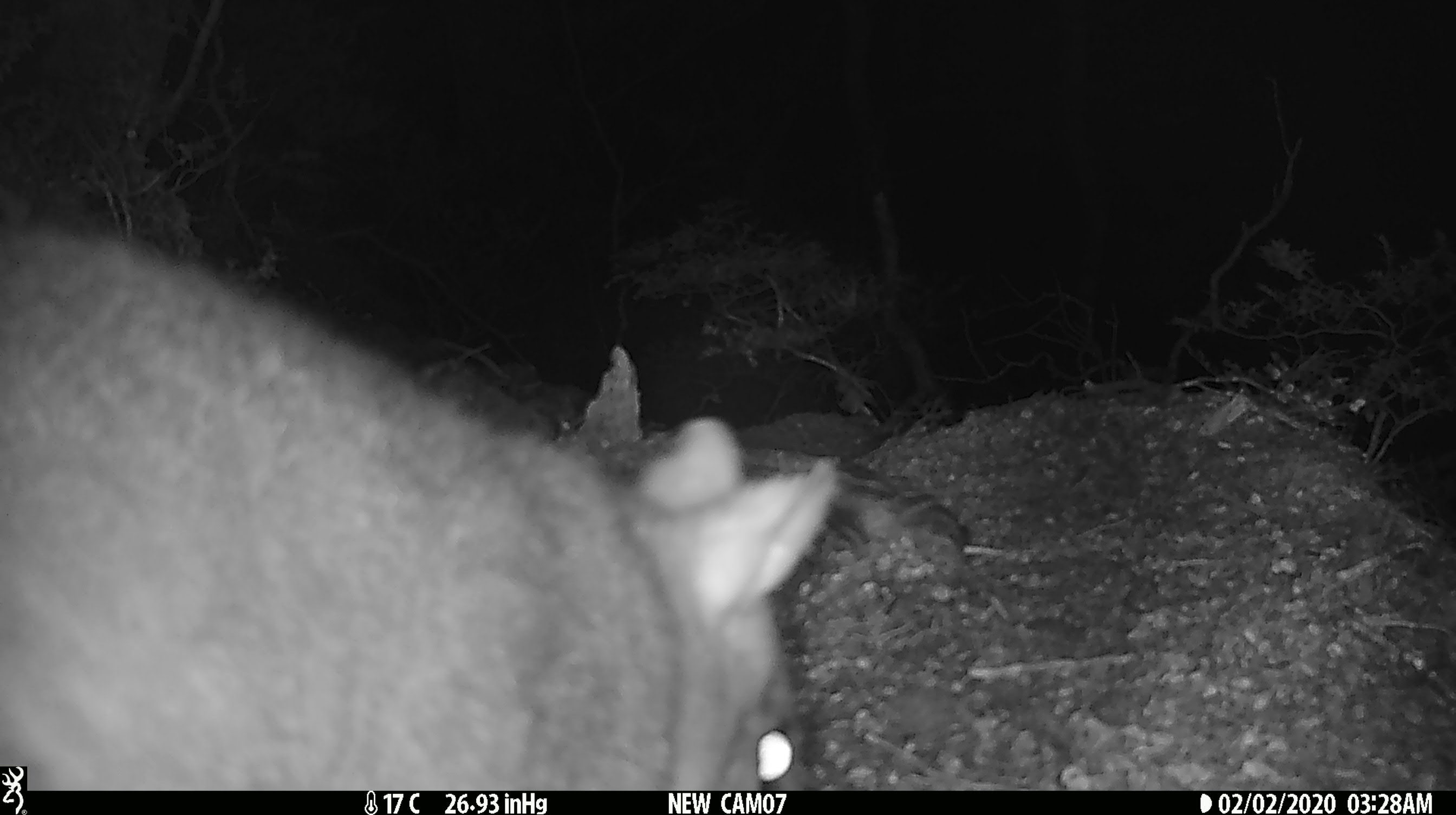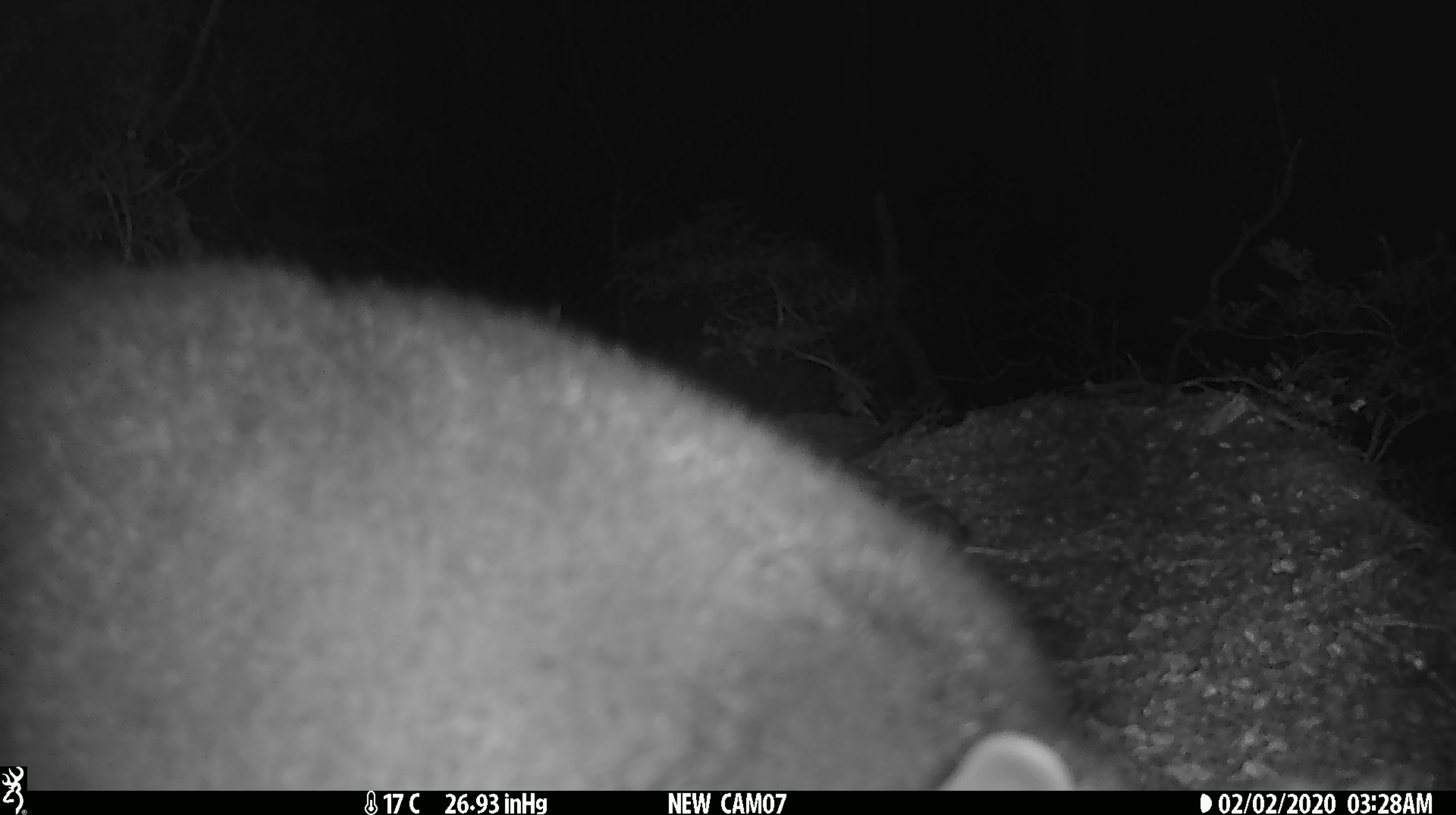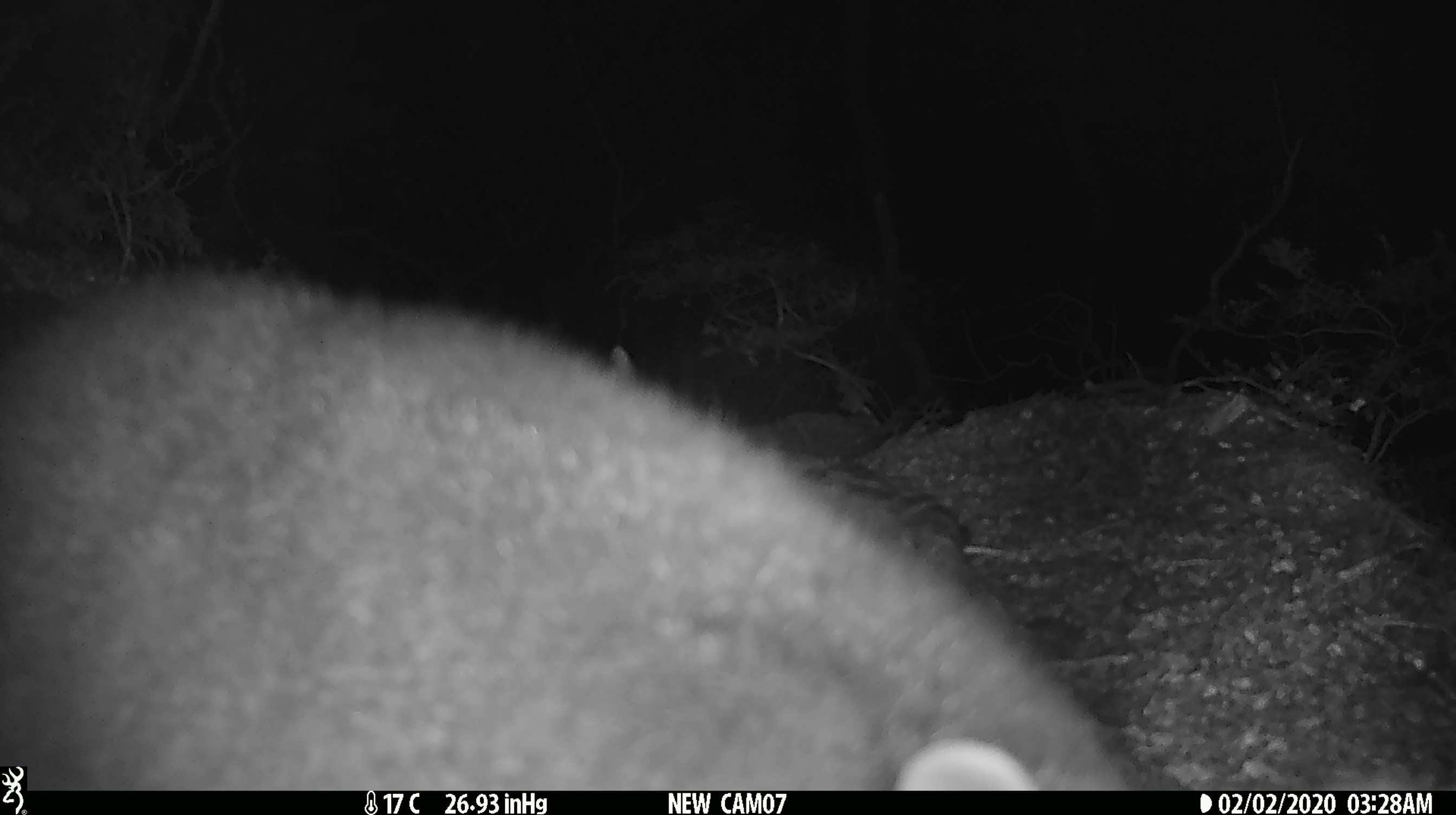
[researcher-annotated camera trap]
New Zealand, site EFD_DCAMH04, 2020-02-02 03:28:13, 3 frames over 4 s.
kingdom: Animalia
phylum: Chordata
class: Mammalia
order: Diprotodontia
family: Phalangeridae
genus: Trichosurus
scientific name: Trichosurus vulpecula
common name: common brushtail possum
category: possum